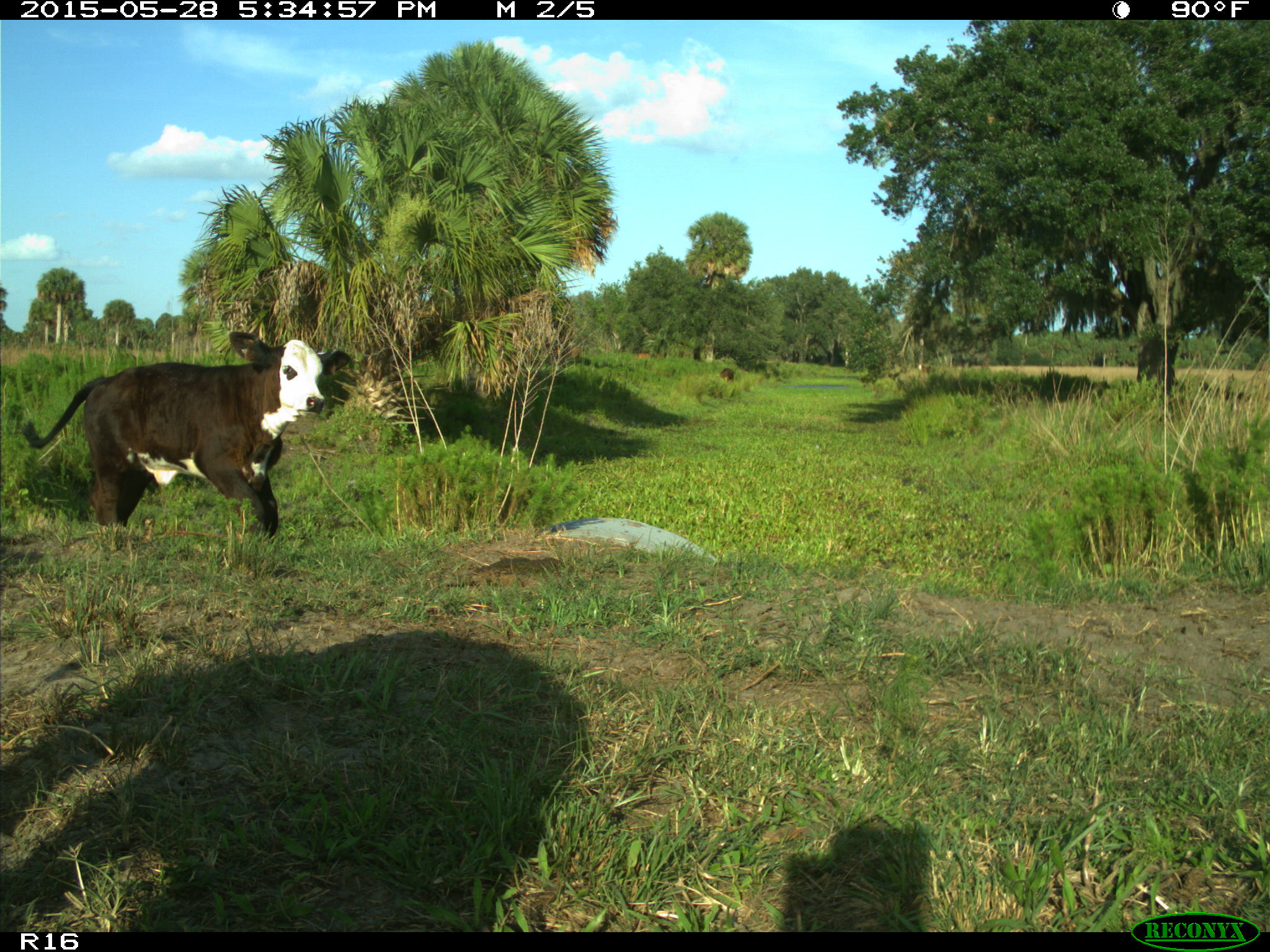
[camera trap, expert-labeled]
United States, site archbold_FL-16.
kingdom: Animalia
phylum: Chordata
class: Mammalia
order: Artiodactyla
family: Bovidae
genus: Bos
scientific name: Bos taurus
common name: domestic cow